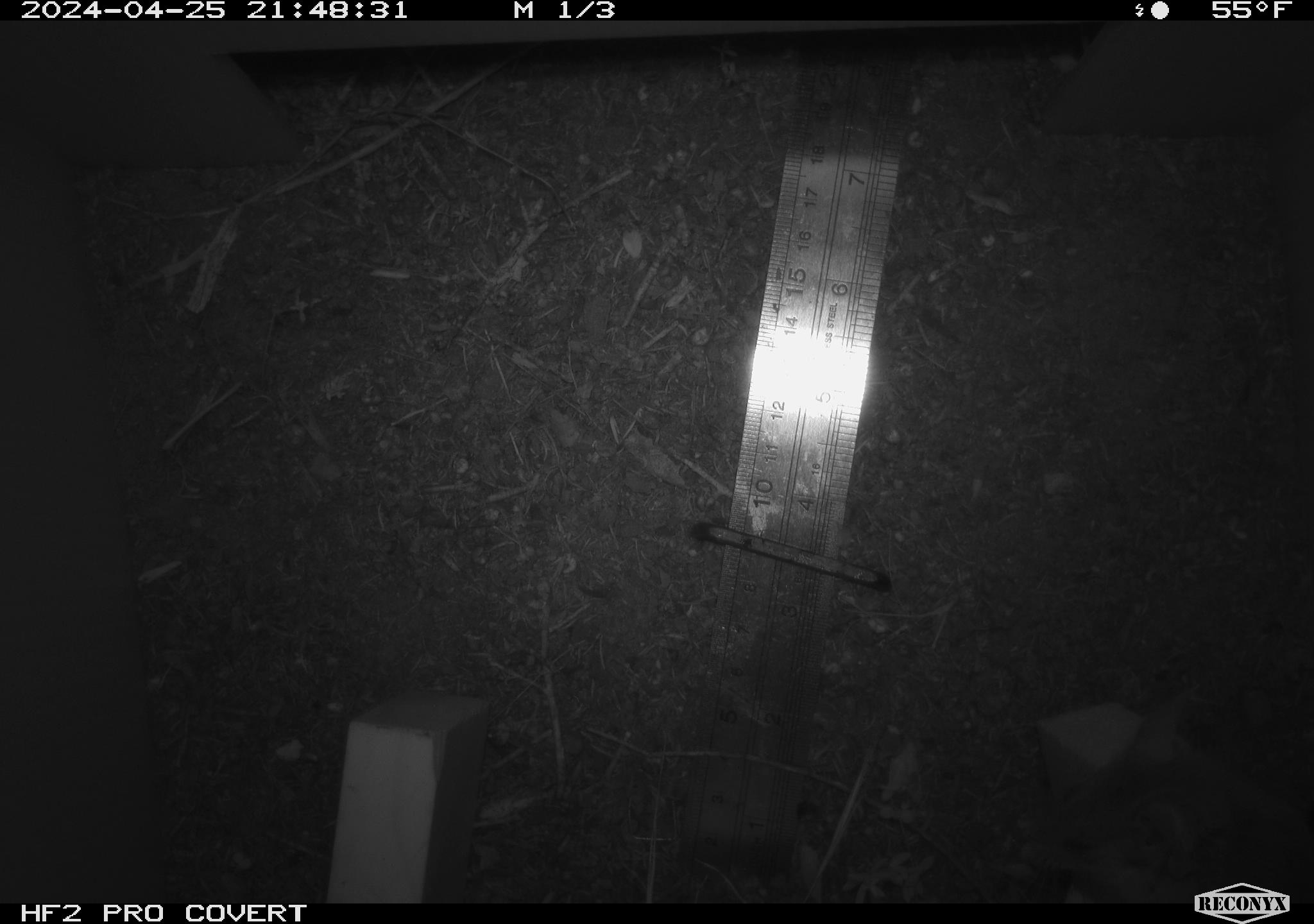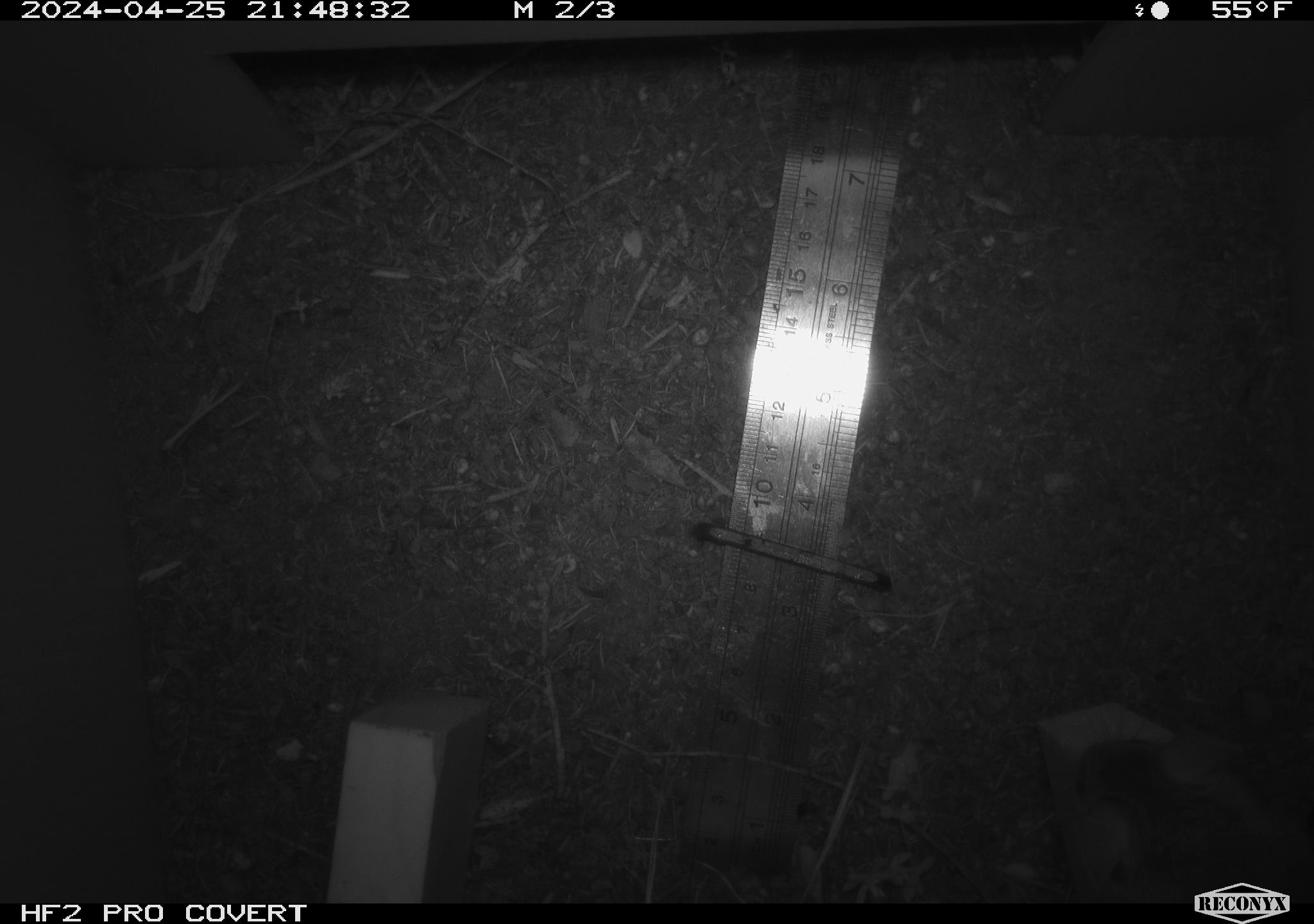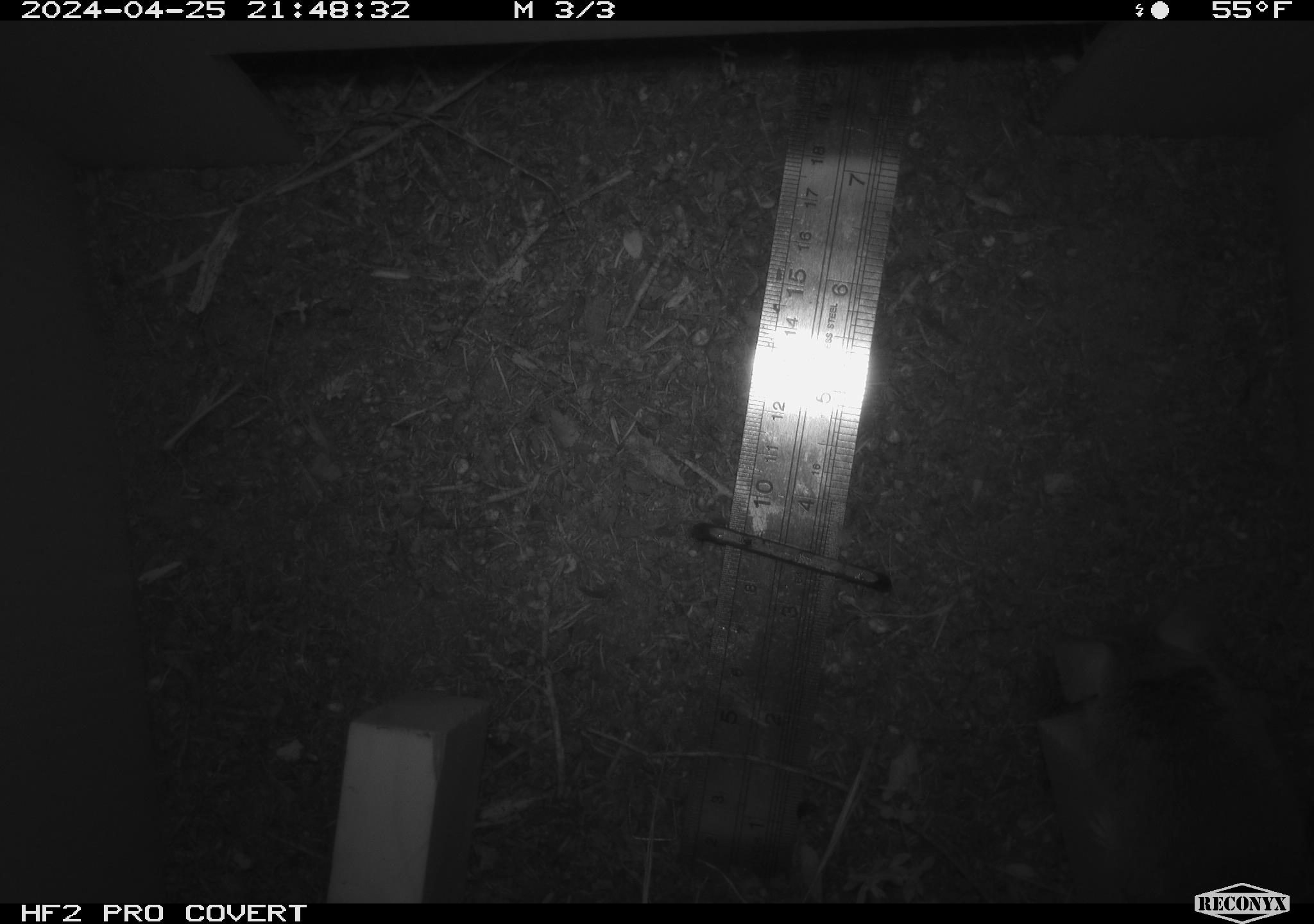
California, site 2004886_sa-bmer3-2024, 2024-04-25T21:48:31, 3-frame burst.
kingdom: Animalia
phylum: Chordata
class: Mammalia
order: Rodentia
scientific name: Rodentia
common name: mouse species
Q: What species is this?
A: Mouse species (Rodentia).